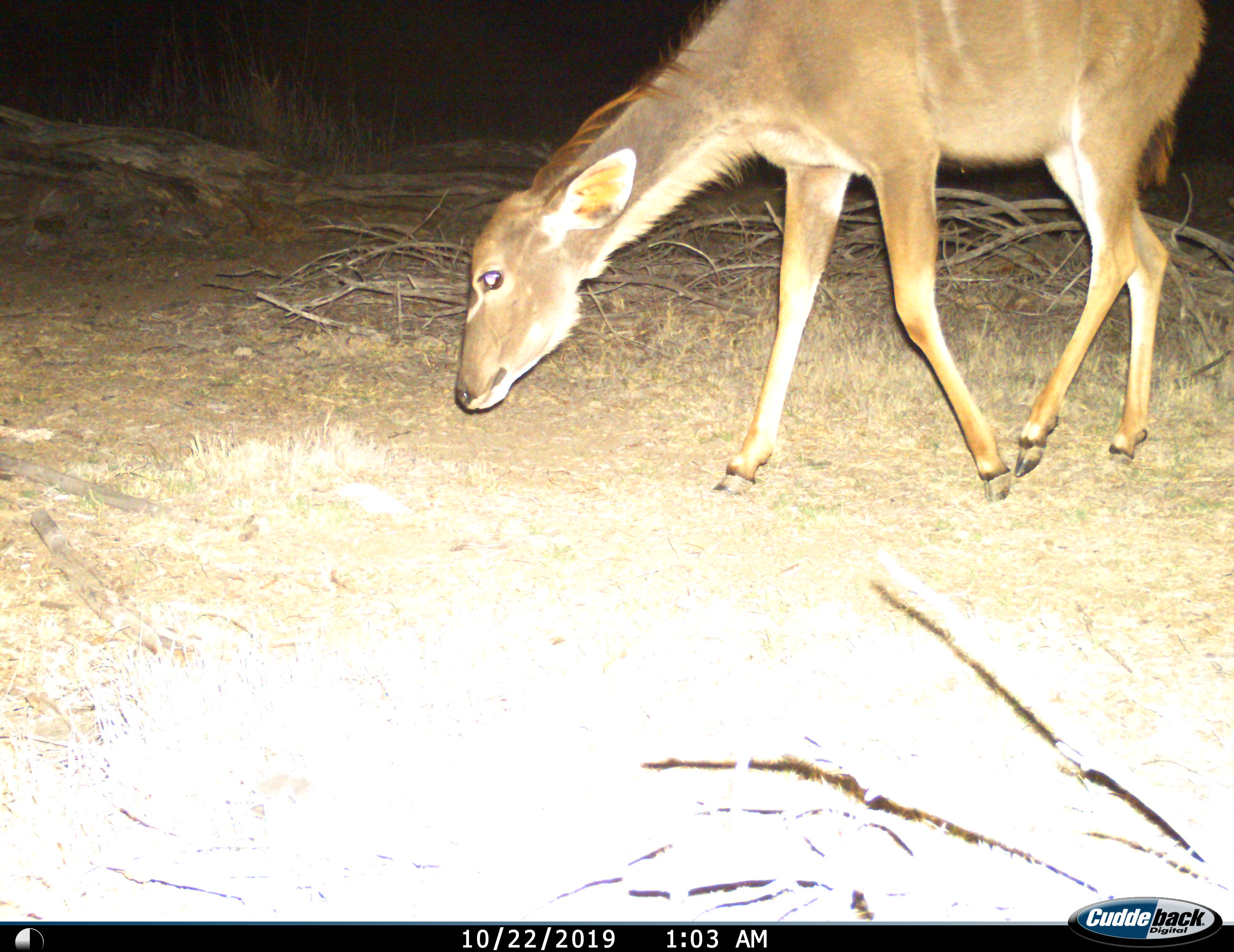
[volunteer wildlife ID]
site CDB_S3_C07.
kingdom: Animalia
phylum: Chordata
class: Mammalia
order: Artiodactyla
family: Bovidae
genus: Tragelaphus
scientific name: Tragelaphus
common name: kudu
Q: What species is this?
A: Kudu (Tragelaphus).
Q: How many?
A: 1.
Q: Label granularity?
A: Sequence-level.